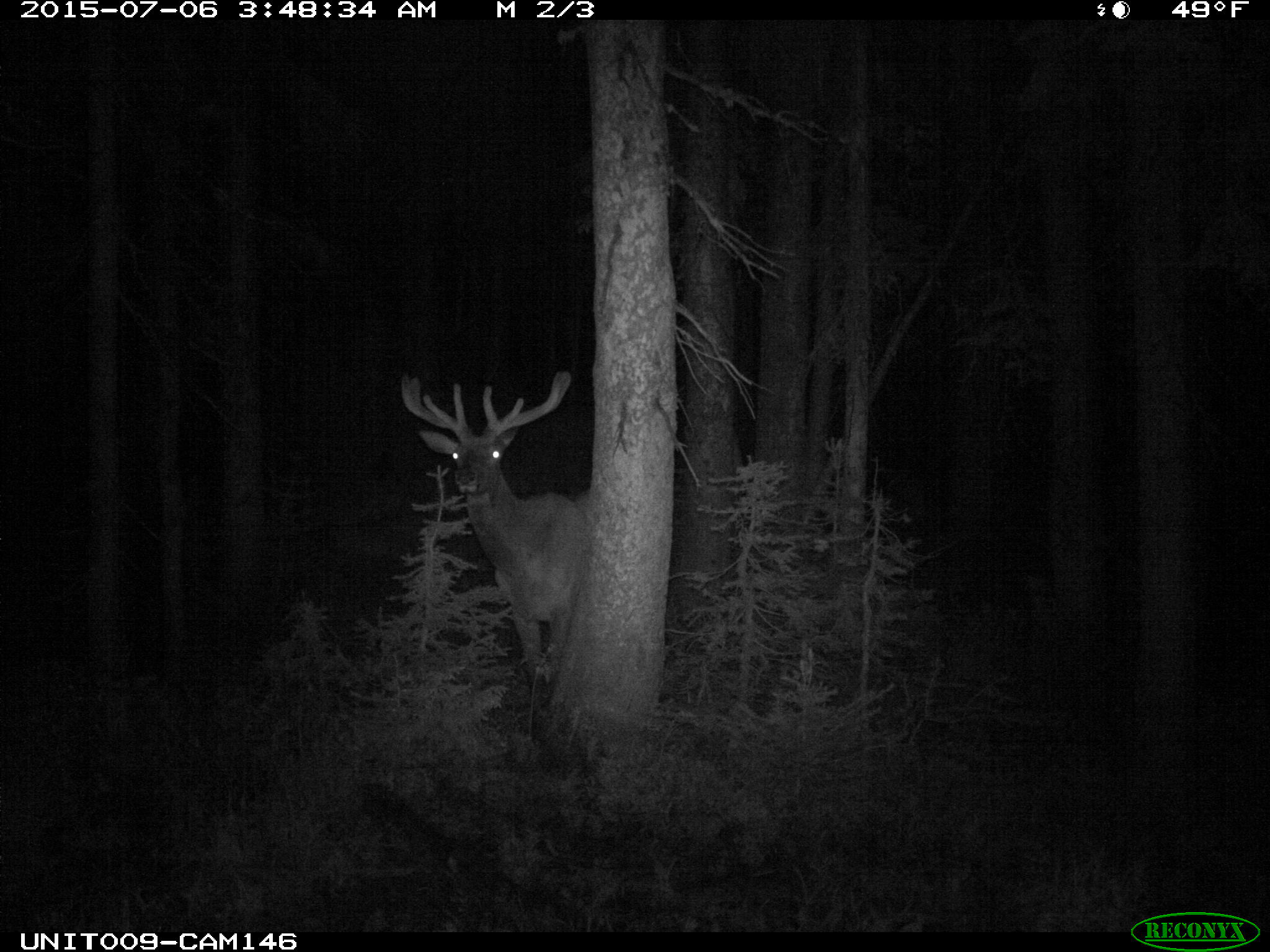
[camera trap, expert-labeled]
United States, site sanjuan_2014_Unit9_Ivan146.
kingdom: Animalia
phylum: Chordata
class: Mammalia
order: Artiodactyla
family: Cervidae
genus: Cervus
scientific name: Cervus elaphus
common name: red deer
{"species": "Cervus elaphus (red deer)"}